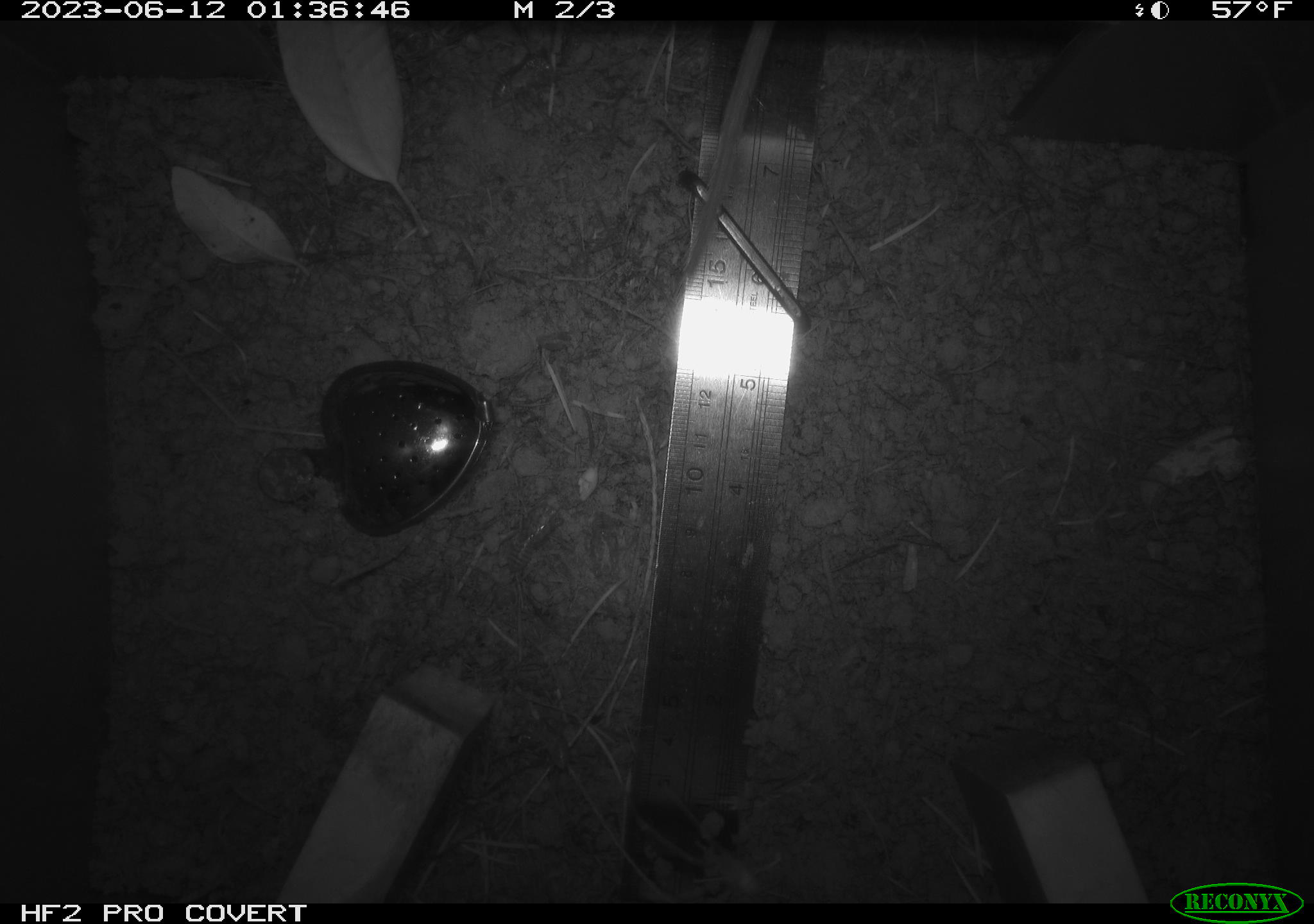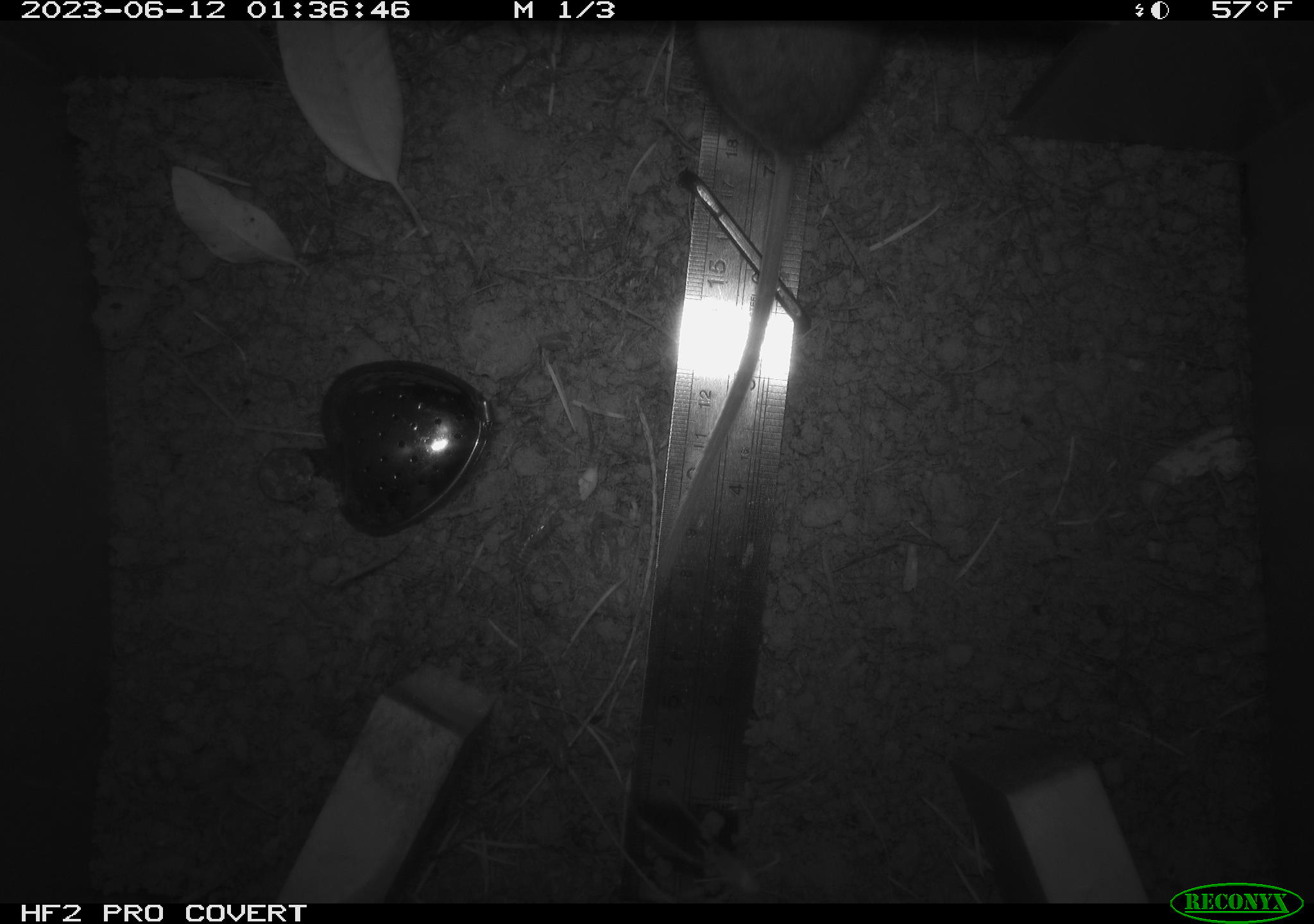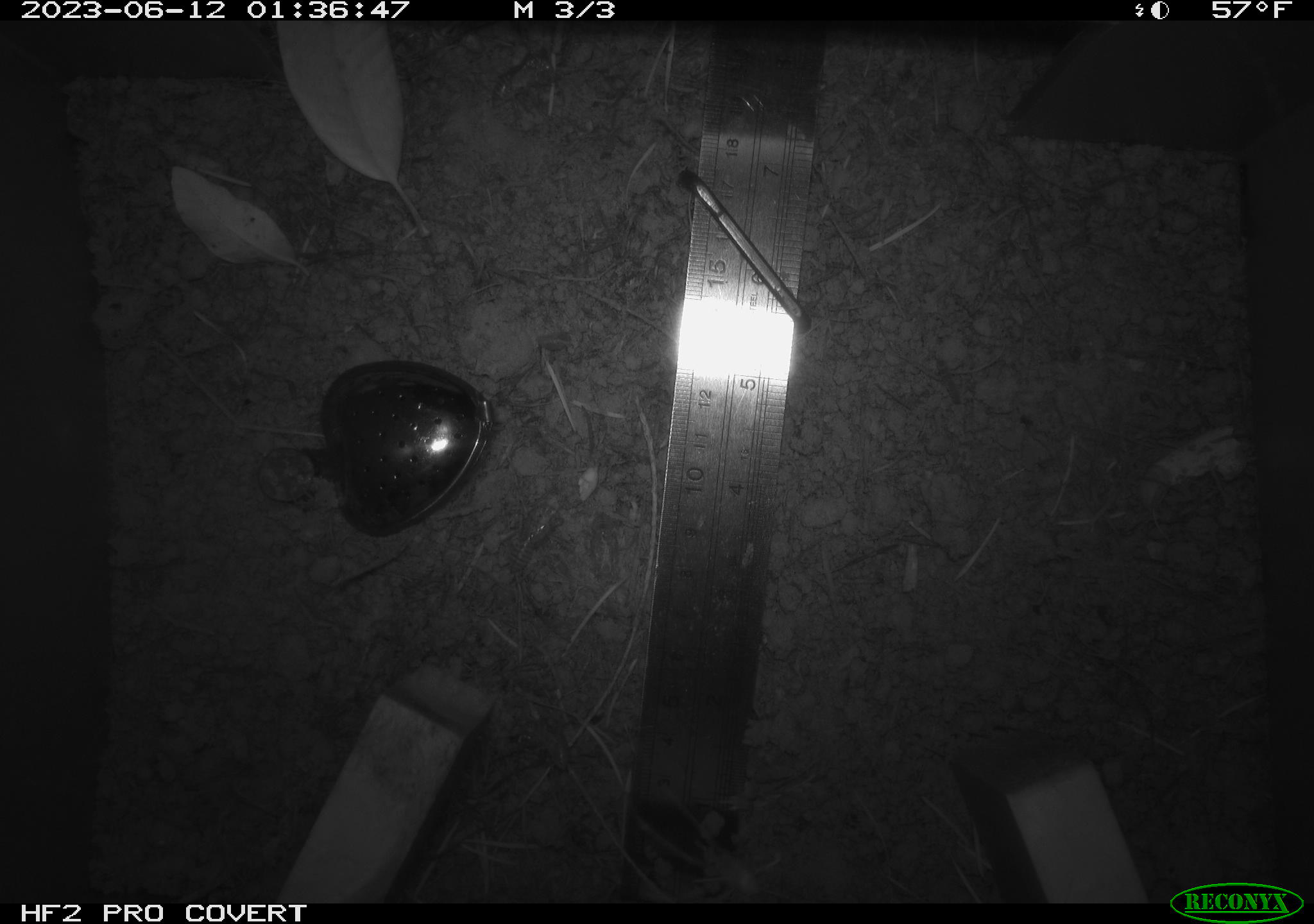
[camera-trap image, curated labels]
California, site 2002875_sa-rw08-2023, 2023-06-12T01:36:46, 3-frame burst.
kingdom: Animalia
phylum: Chordata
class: Mammalia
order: Rodentia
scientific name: Rodentia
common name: mouse species